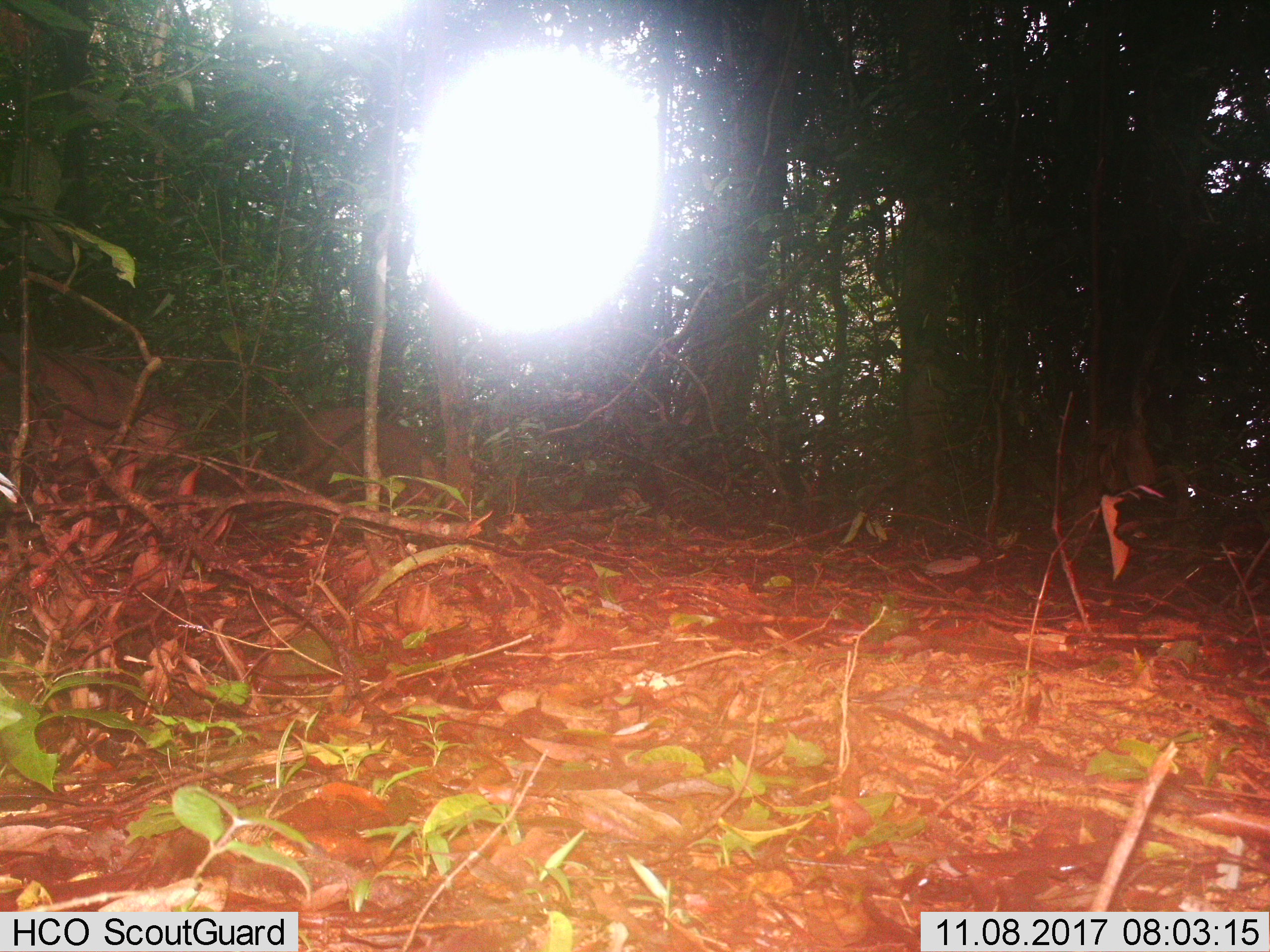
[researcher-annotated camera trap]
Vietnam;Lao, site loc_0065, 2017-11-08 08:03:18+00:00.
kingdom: Animalia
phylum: Chordata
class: Mammalia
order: Artiodactyla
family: Suidae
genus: Sus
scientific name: Sus scrofa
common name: eurasian wild pig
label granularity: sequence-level